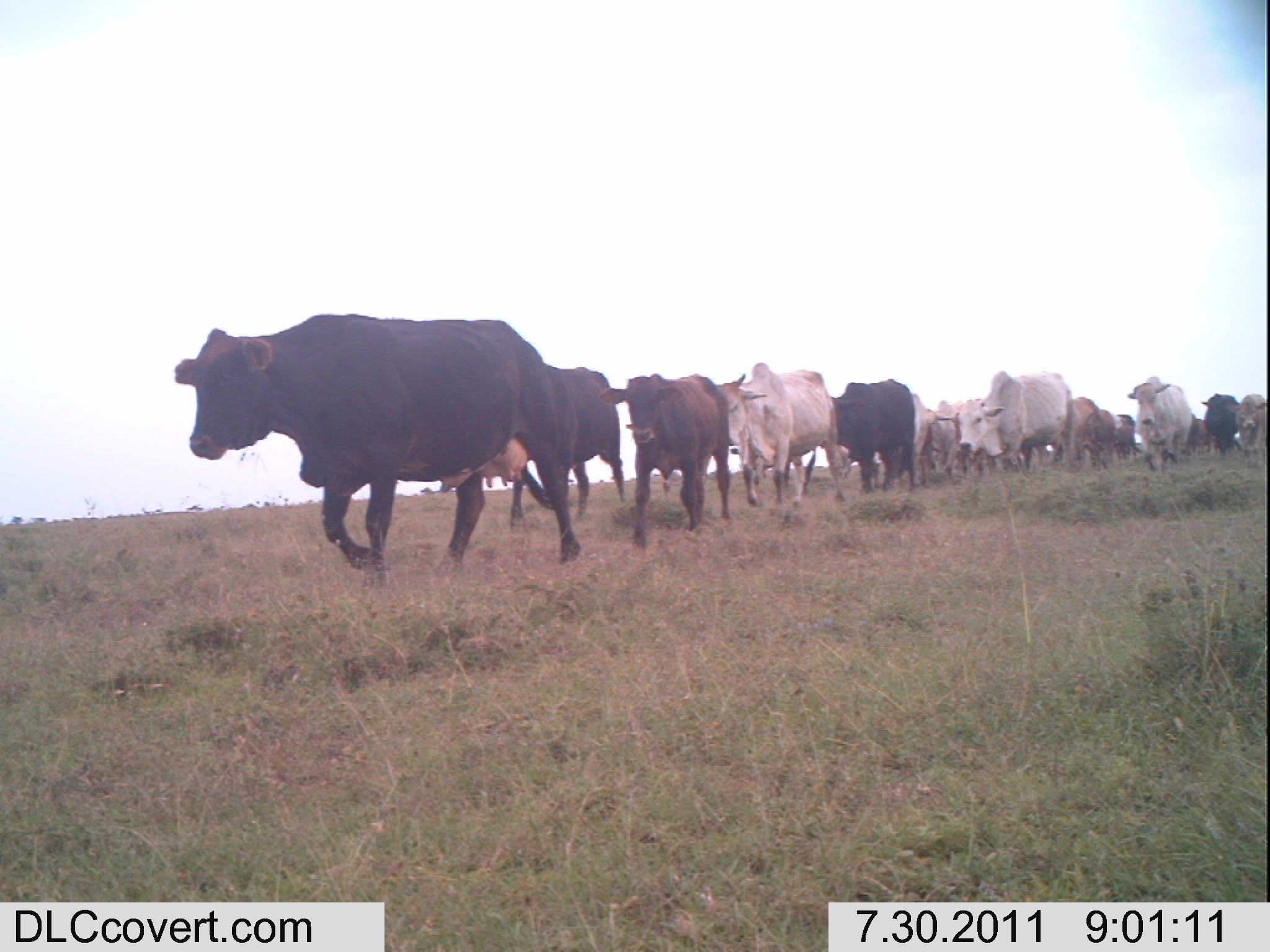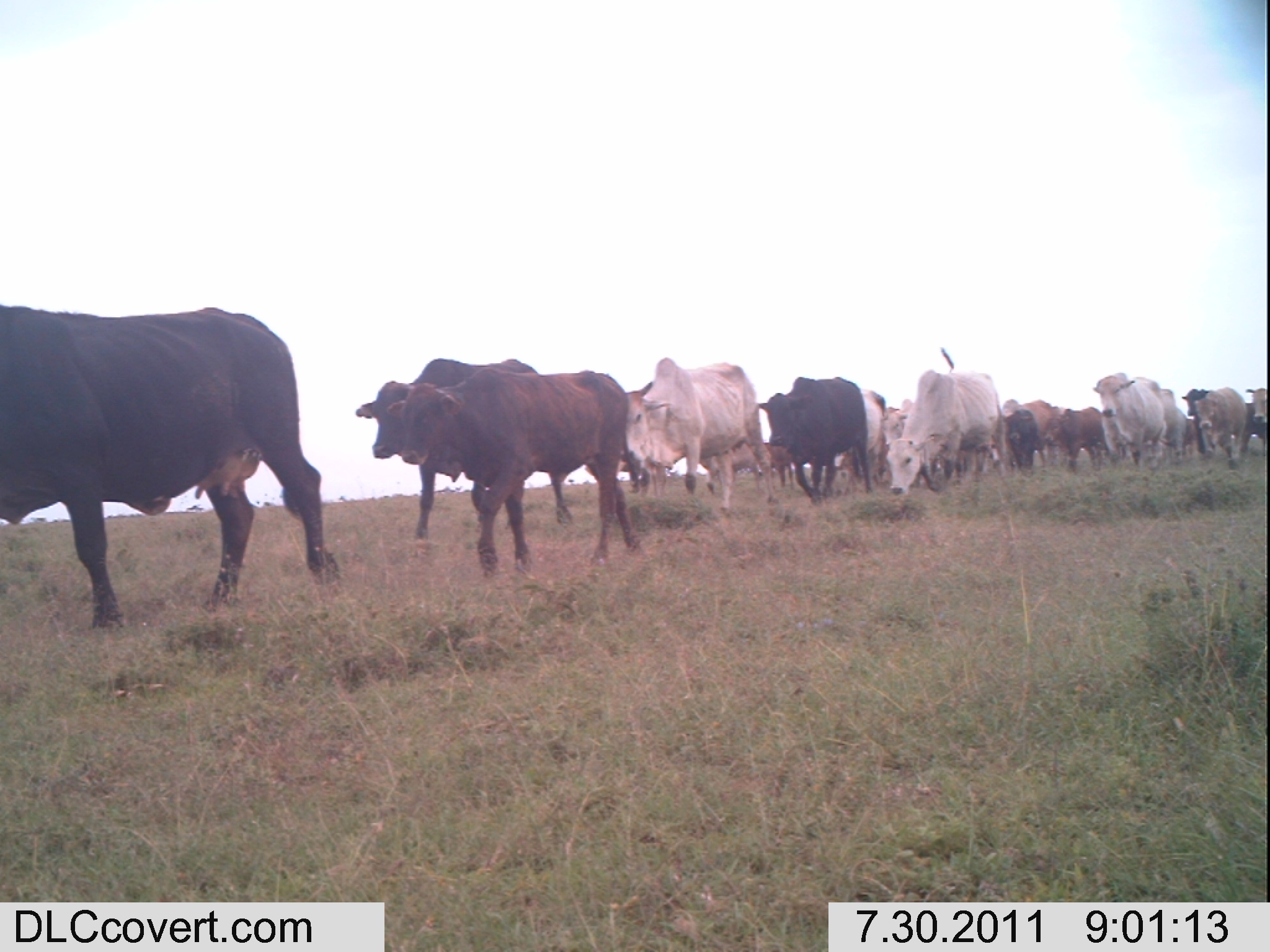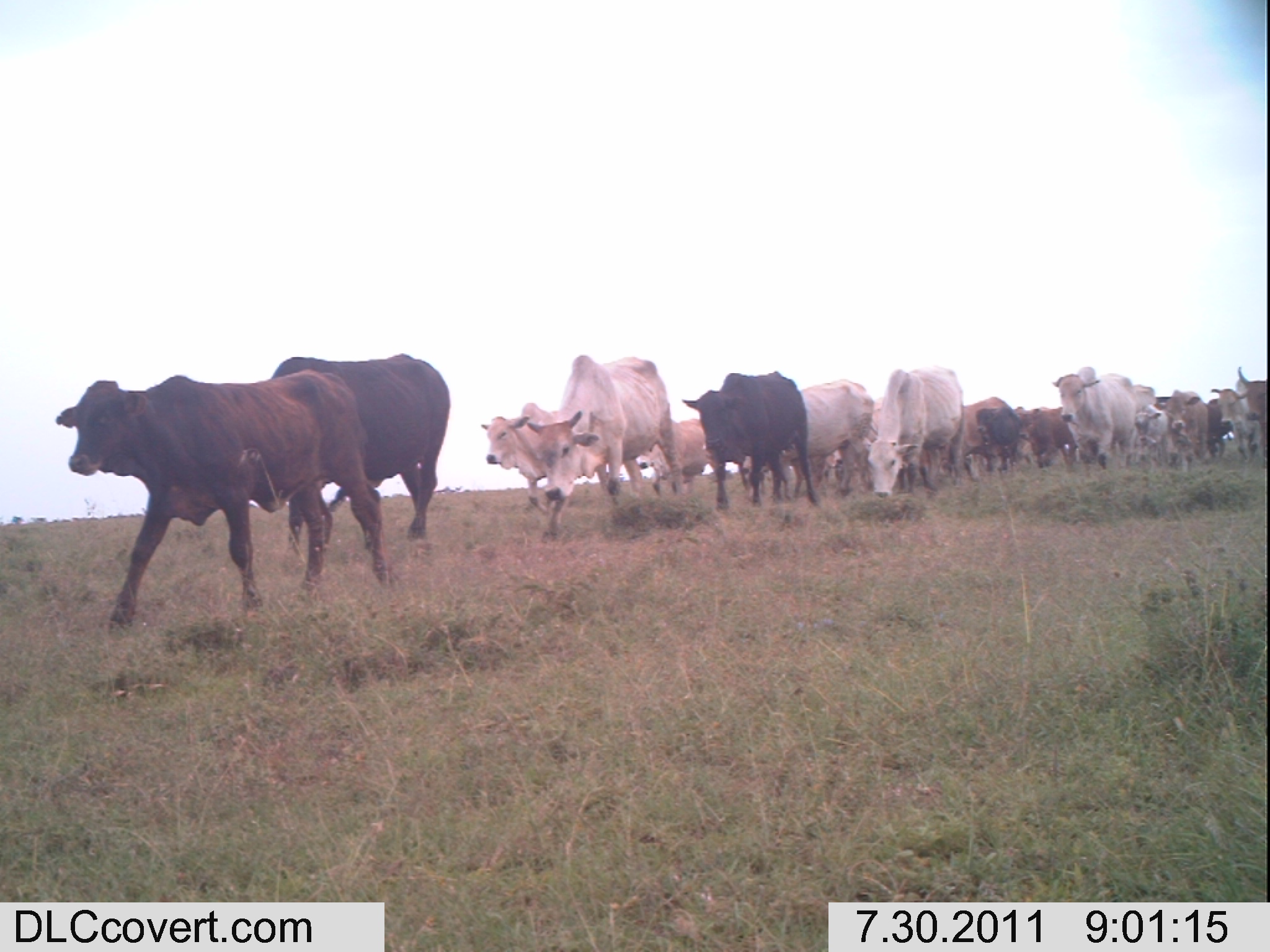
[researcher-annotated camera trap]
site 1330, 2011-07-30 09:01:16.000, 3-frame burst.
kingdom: Animalia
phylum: Chordata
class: Mammalia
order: Artiodactyla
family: Bovidae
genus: Bos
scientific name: Bos taurus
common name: domestic cattle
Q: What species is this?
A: Bos taurus (domestic cattle).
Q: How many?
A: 13.